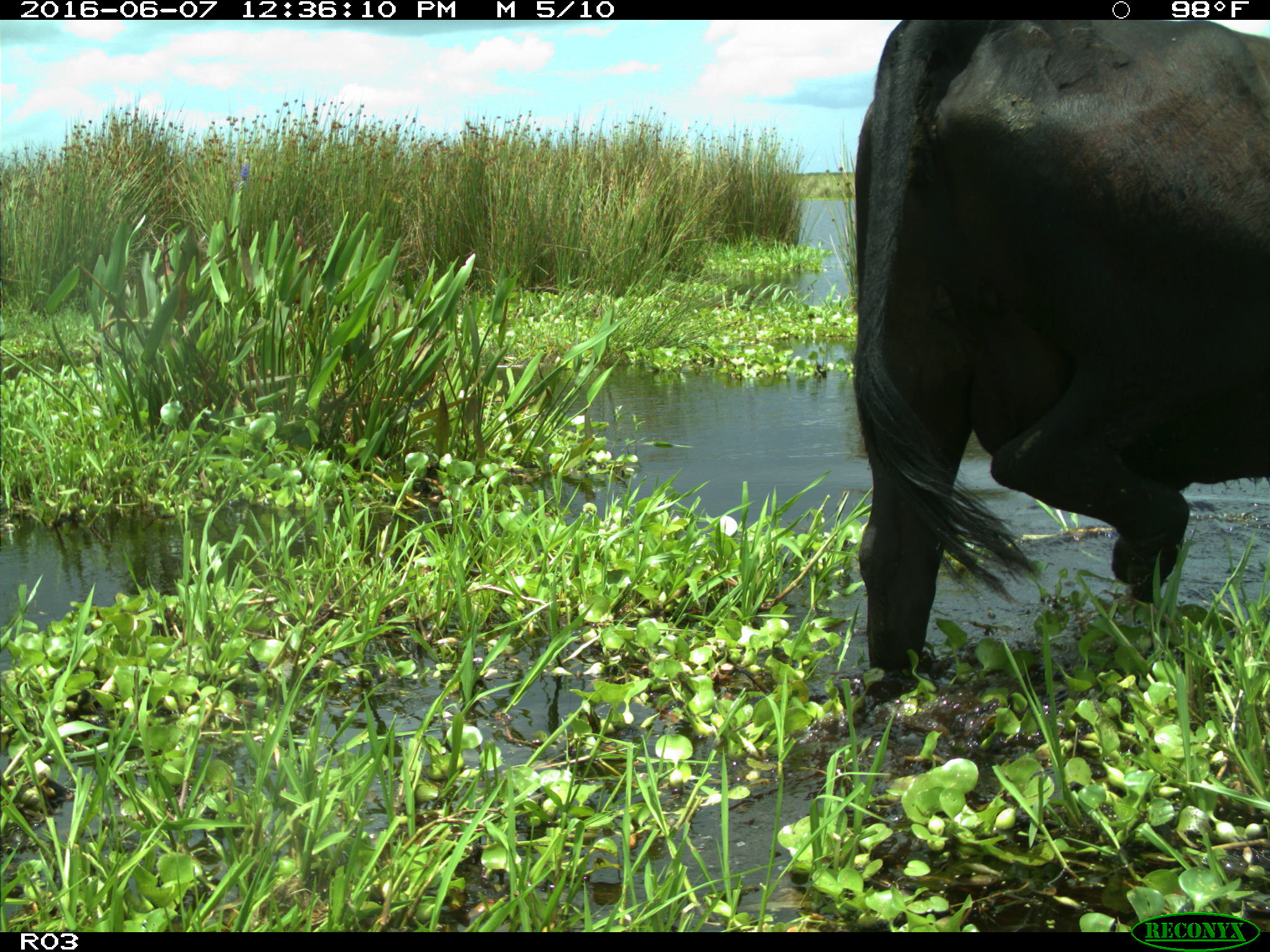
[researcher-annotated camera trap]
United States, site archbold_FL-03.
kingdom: Animalia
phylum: Chordata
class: Mammalia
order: Artiodactyla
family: Bovidae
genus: Bos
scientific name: Bos taurus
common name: domestic cow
Bos taurus (domestic cow).